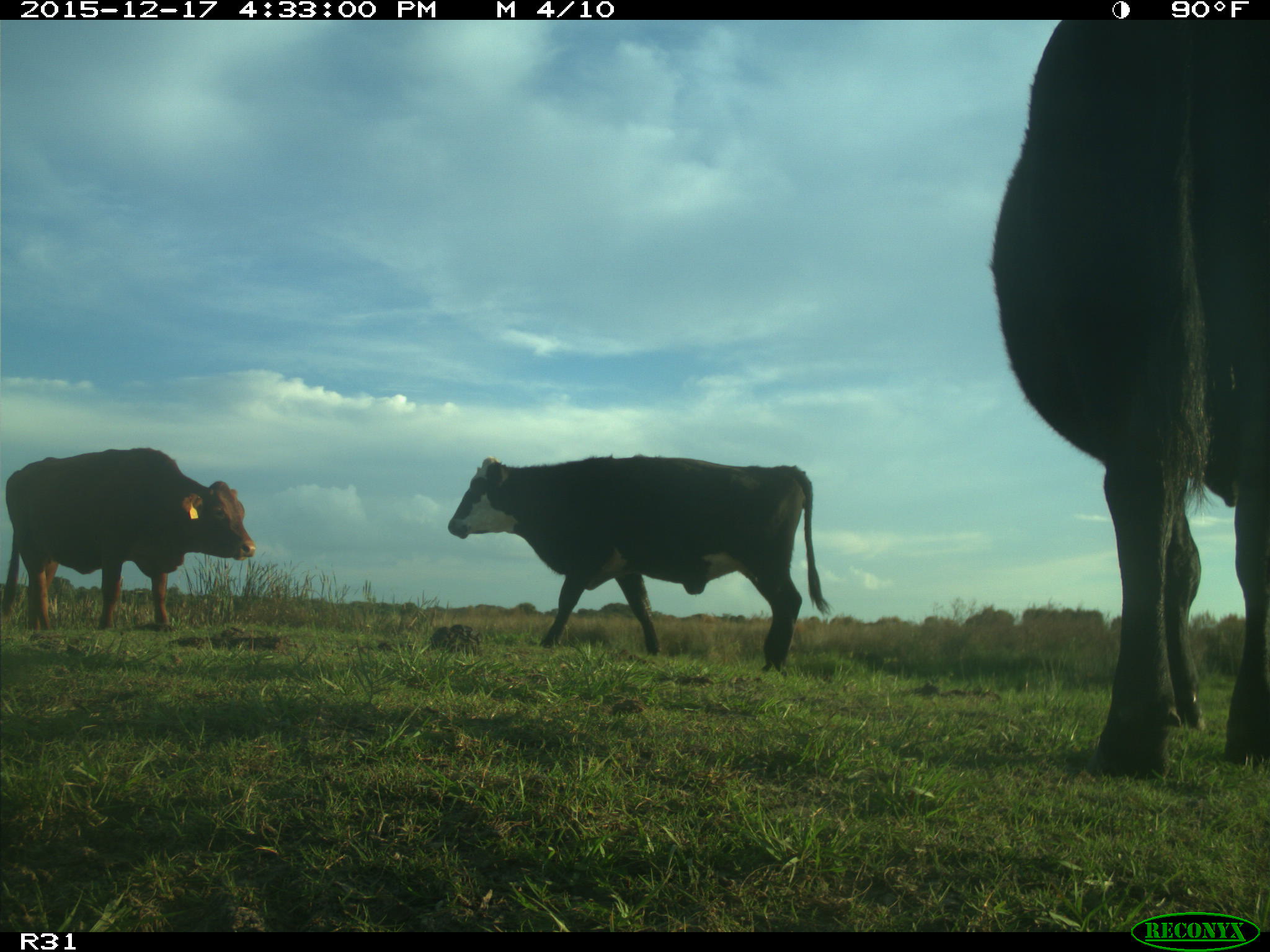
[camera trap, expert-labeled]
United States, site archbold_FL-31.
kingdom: Animalia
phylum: Chordata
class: Mammalia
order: Artiodactyla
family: Bovidae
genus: Bos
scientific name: Bos taurus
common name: domestic cow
Bos taurus (domestic cow).